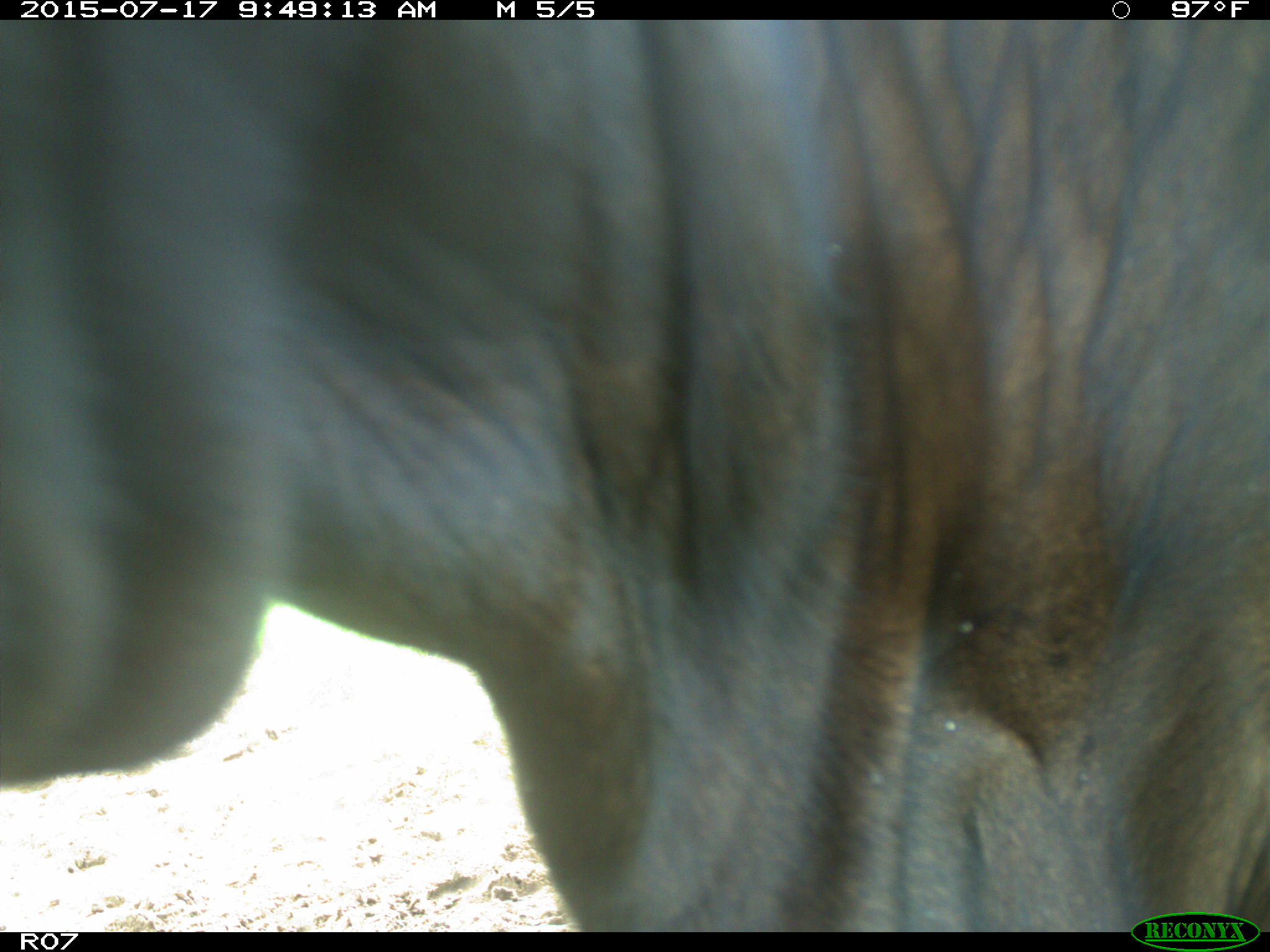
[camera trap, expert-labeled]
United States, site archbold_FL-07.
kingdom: Animalia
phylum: Chordata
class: Mammalia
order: Artiodactyla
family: Bovidae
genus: Bos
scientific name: Bos taurus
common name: domestic cow